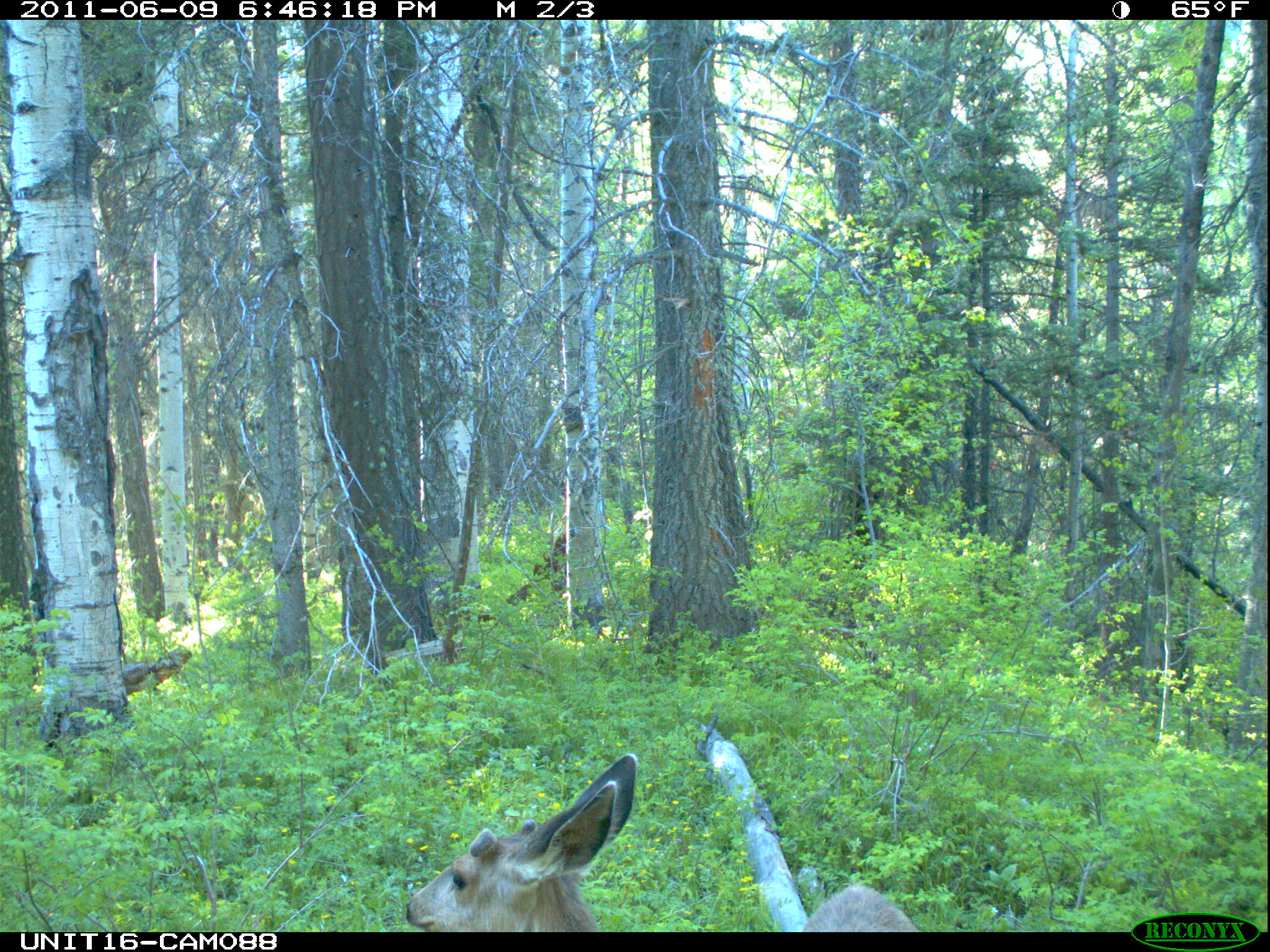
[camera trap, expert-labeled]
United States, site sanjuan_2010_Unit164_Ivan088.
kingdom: Animalia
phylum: Chordata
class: Mammalia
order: Artiodactyla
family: Cervidae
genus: Odocoileus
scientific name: Odocoileus hemionus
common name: mule deer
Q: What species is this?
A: Odocoileus hemionus (mule deer).